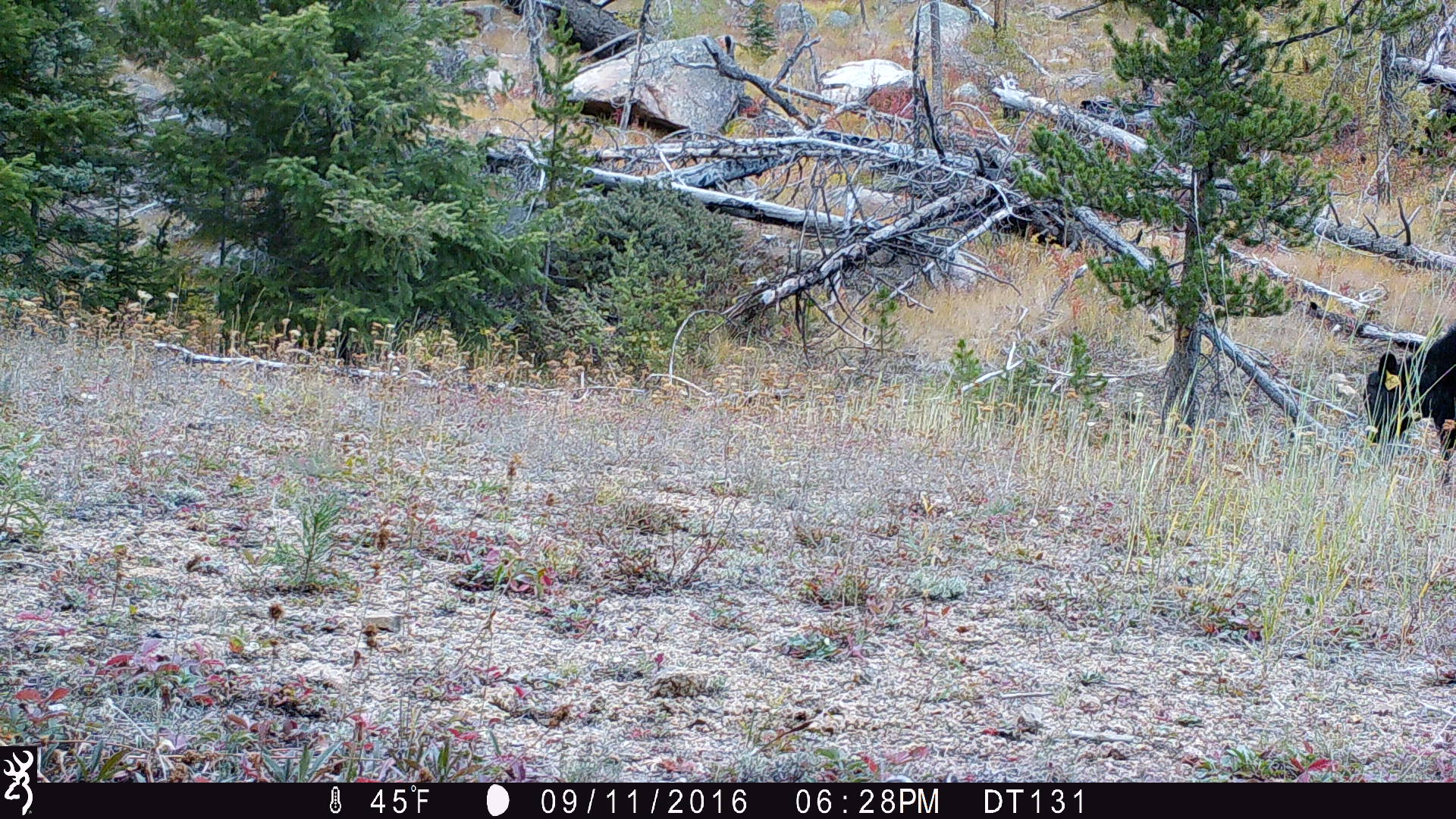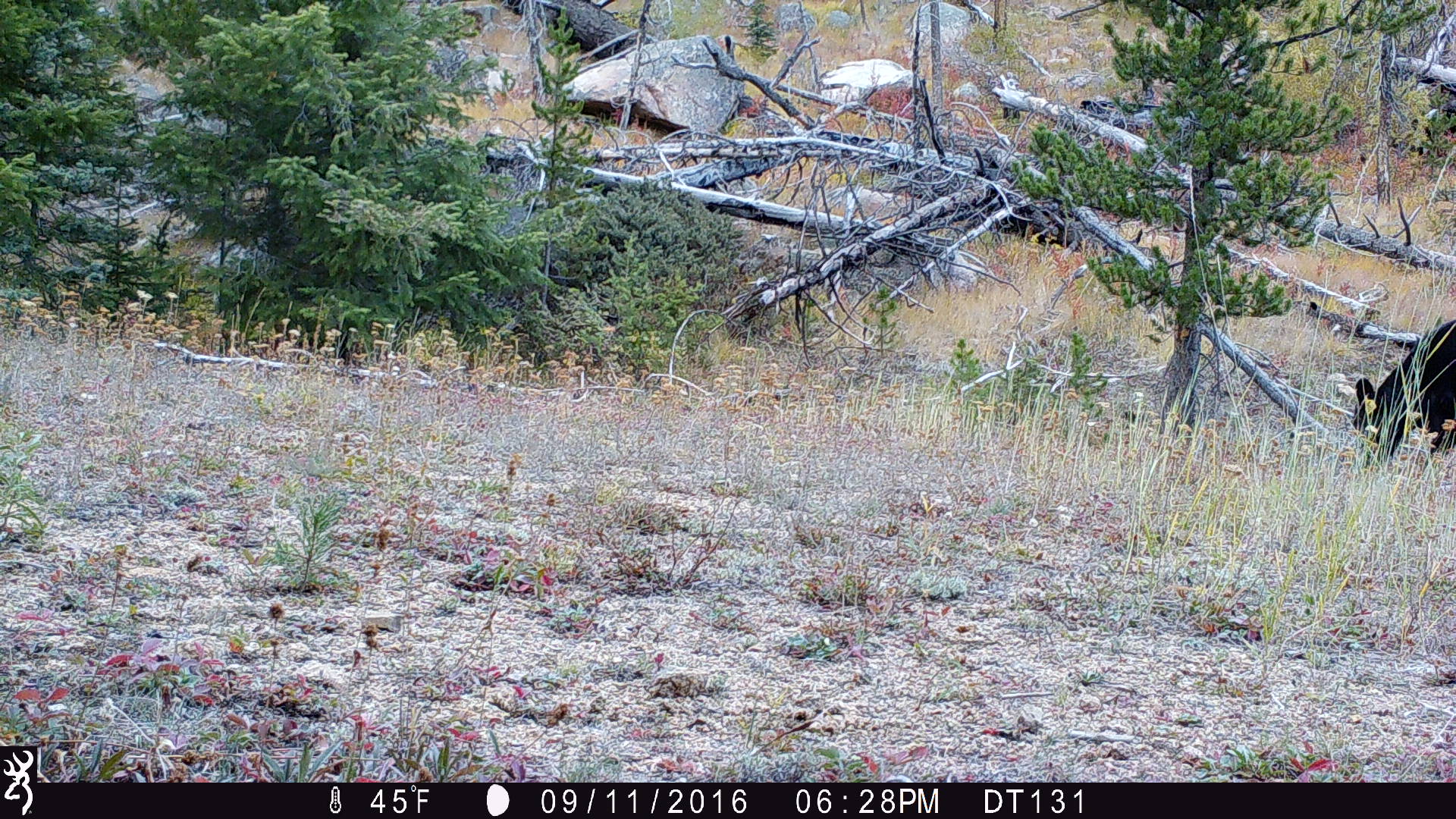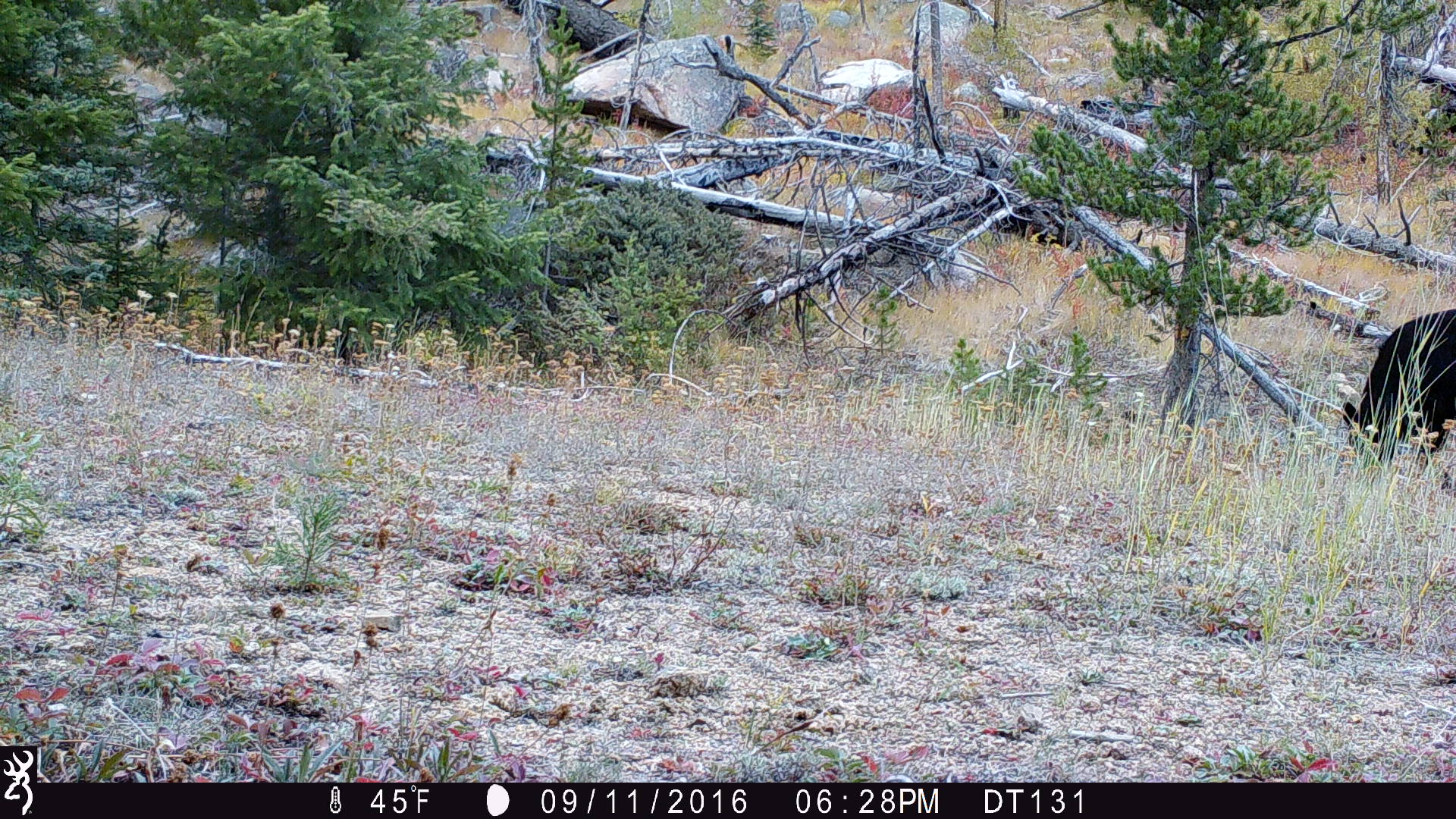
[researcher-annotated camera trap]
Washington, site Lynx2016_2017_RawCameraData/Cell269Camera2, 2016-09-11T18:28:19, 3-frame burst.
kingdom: Animalia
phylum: Chordata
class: Mammalia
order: Artiodactyla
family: Bovidae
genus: Bos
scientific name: Bos taurus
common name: domestic cattle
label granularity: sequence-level